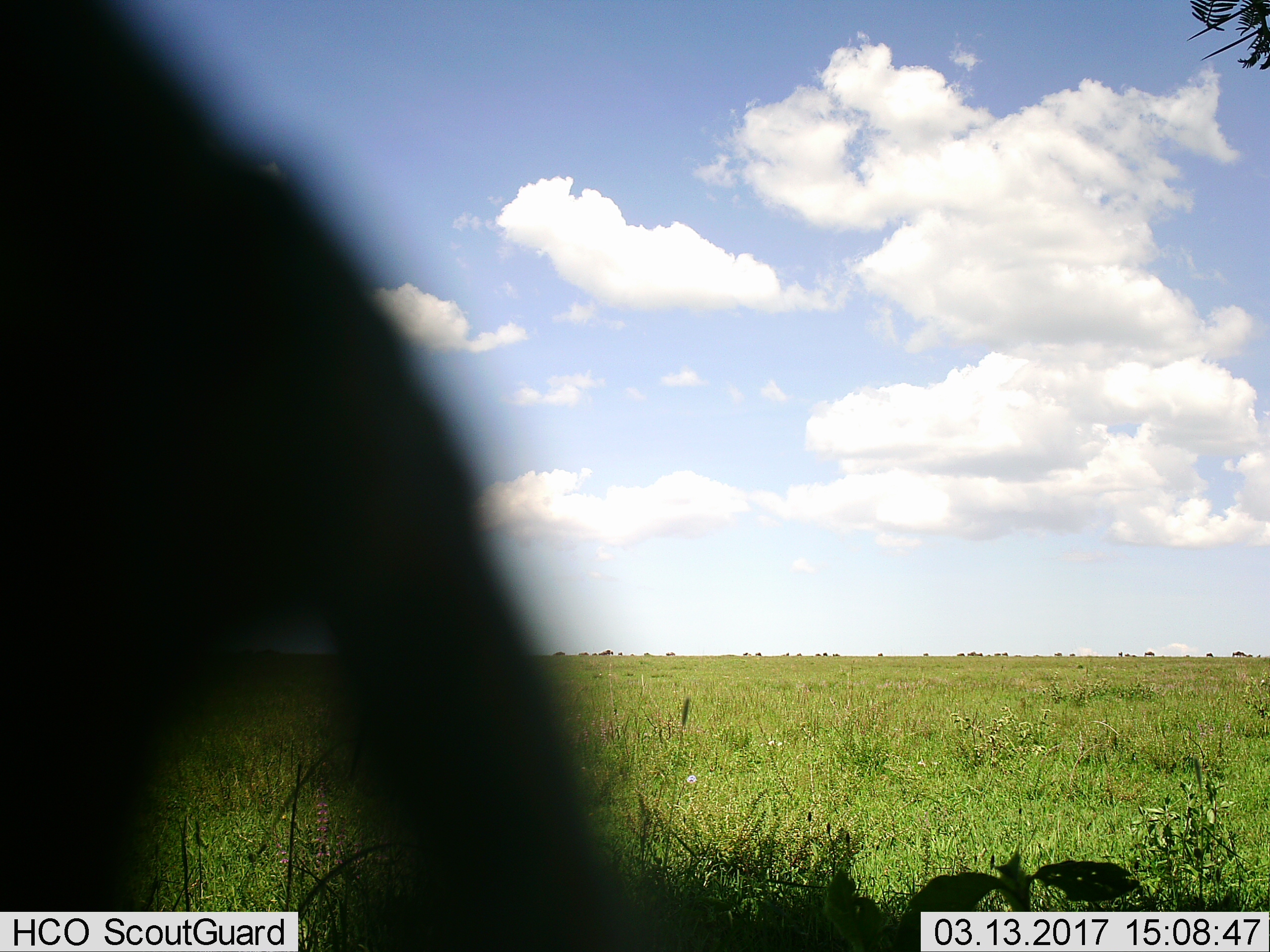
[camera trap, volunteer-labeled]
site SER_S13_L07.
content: unidentified animal